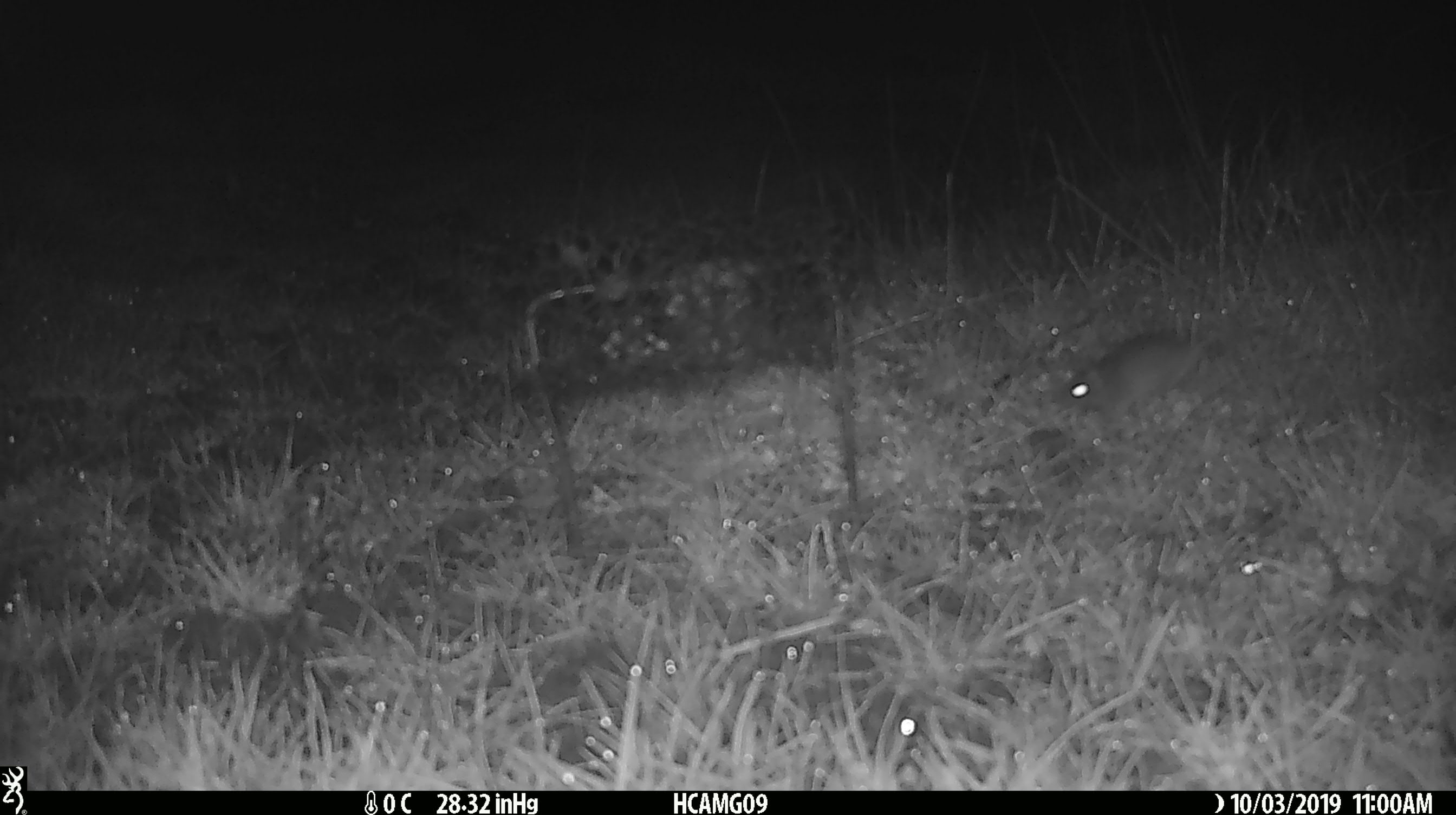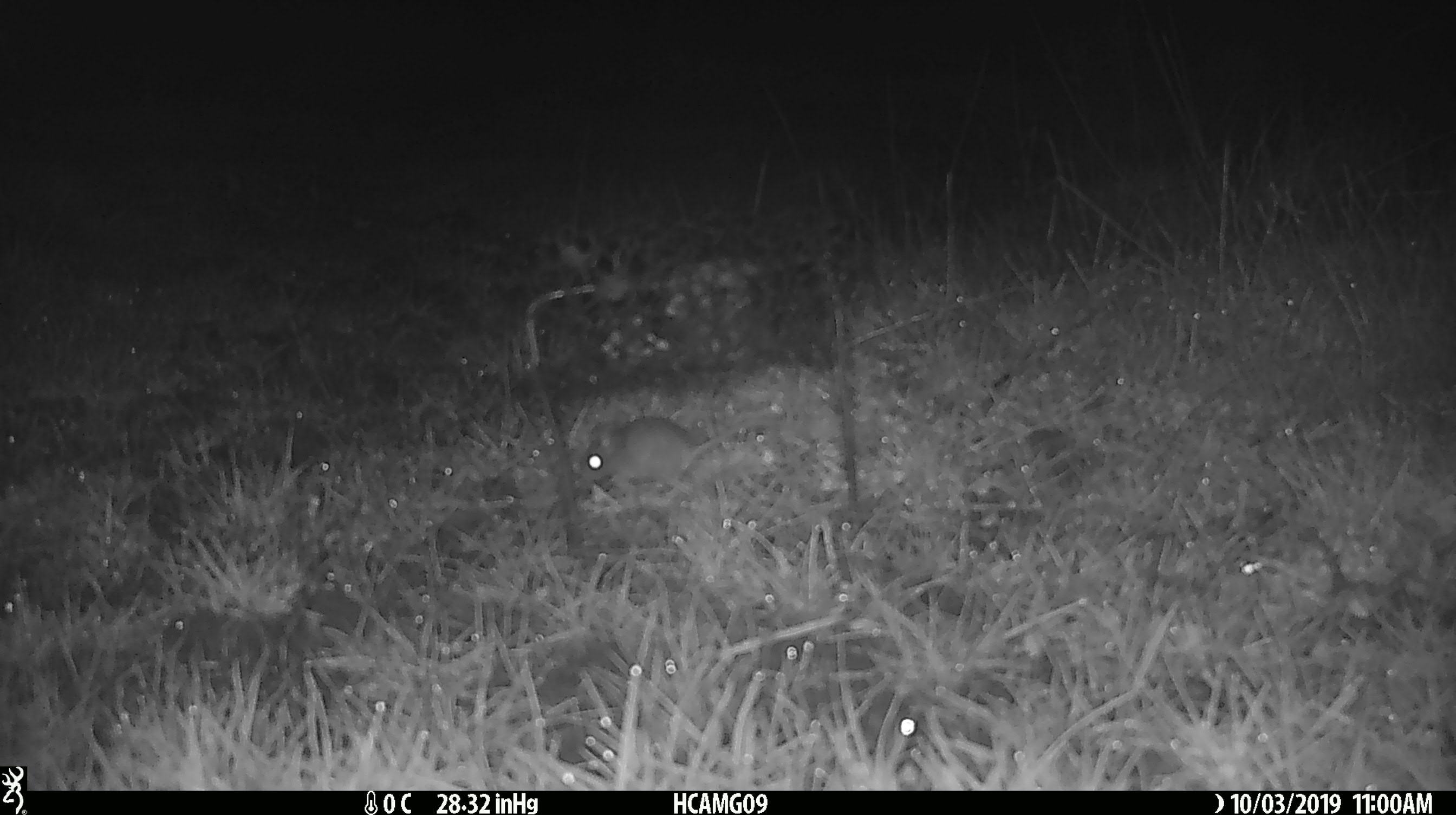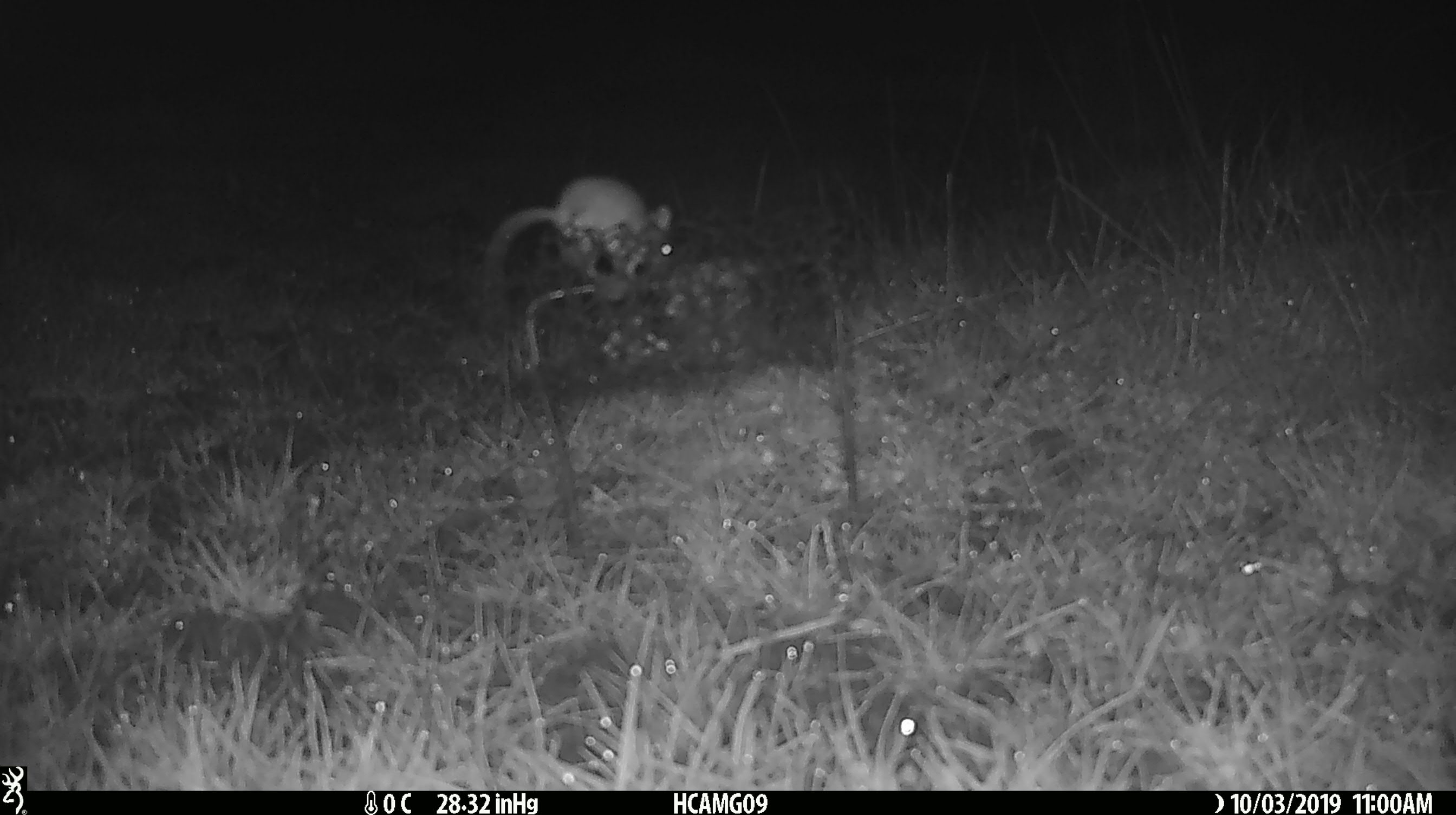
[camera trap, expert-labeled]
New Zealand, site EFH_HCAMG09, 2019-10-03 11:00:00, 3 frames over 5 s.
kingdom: Animalia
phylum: Chordata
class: Mammalia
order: Rodentia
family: Muridae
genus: Mus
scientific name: Mus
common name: mouse